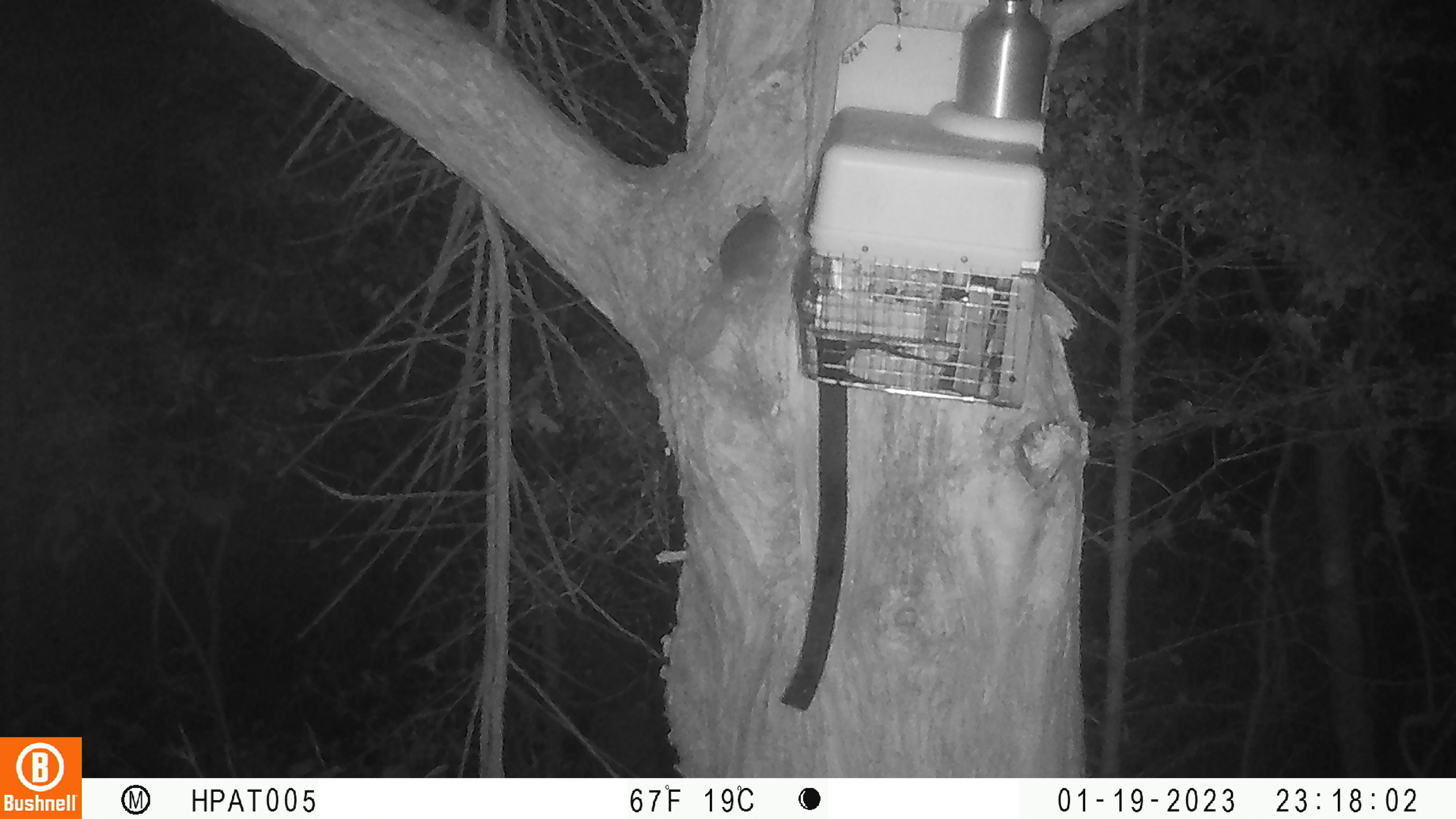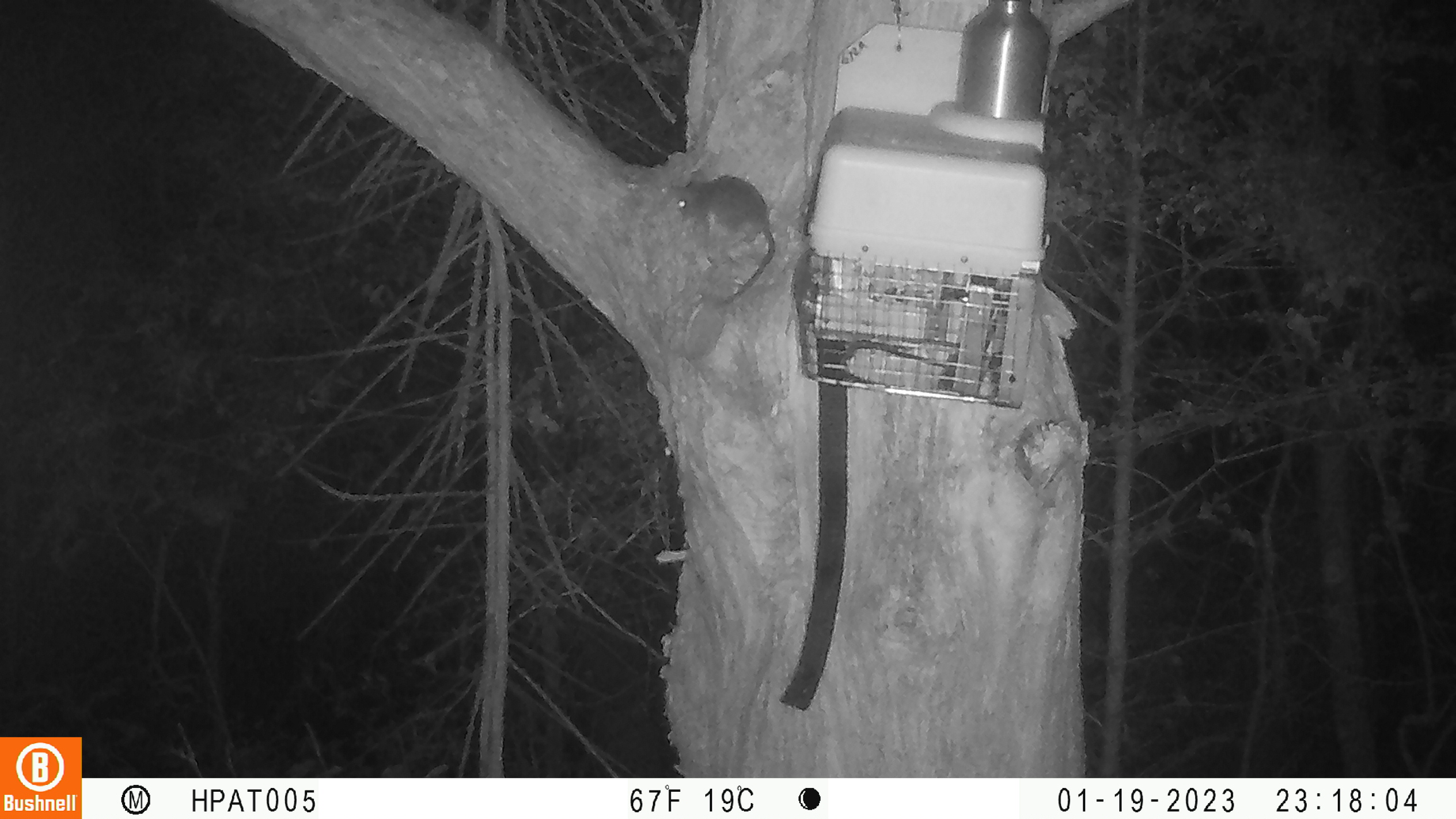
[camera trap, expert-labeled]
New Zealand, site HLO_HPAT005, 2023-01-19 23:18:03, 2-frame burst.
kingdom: Animalia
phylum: Chordata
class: Mammalia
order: Rodentia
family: Muridae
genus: Rattus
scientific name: Rattus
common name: rat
Rat (Rattus).